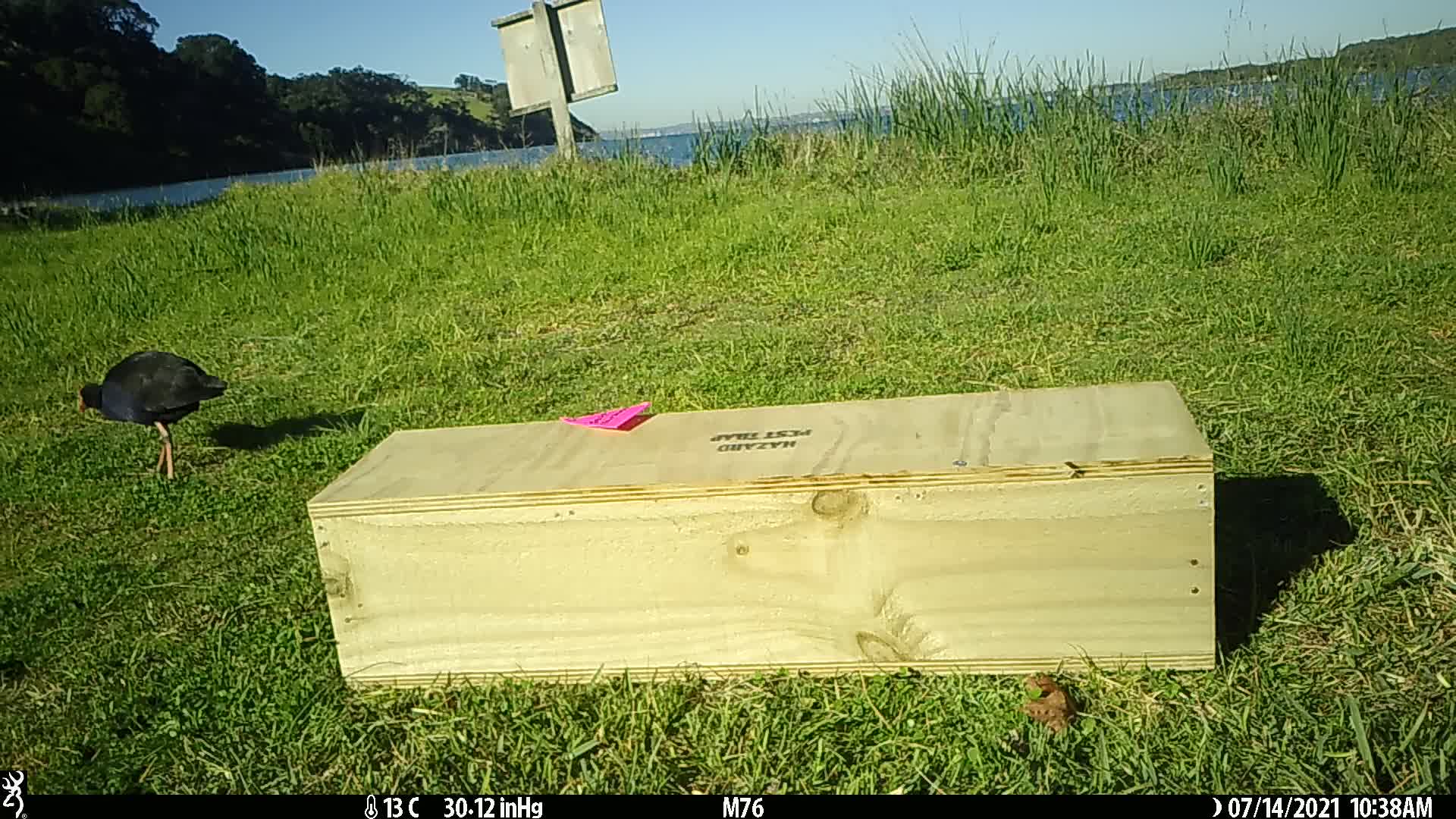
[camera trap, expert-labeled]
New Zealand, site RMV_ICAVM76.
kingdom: Animalia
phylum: Chordata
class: Aves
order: Gruiformes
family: Rallidae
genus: Porphyrio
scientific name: Porphyrio melanotus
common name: australasian swamphen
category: pukeko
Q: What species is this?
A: Pukeko (australasian swamphen) (Porphyrio melanotus).